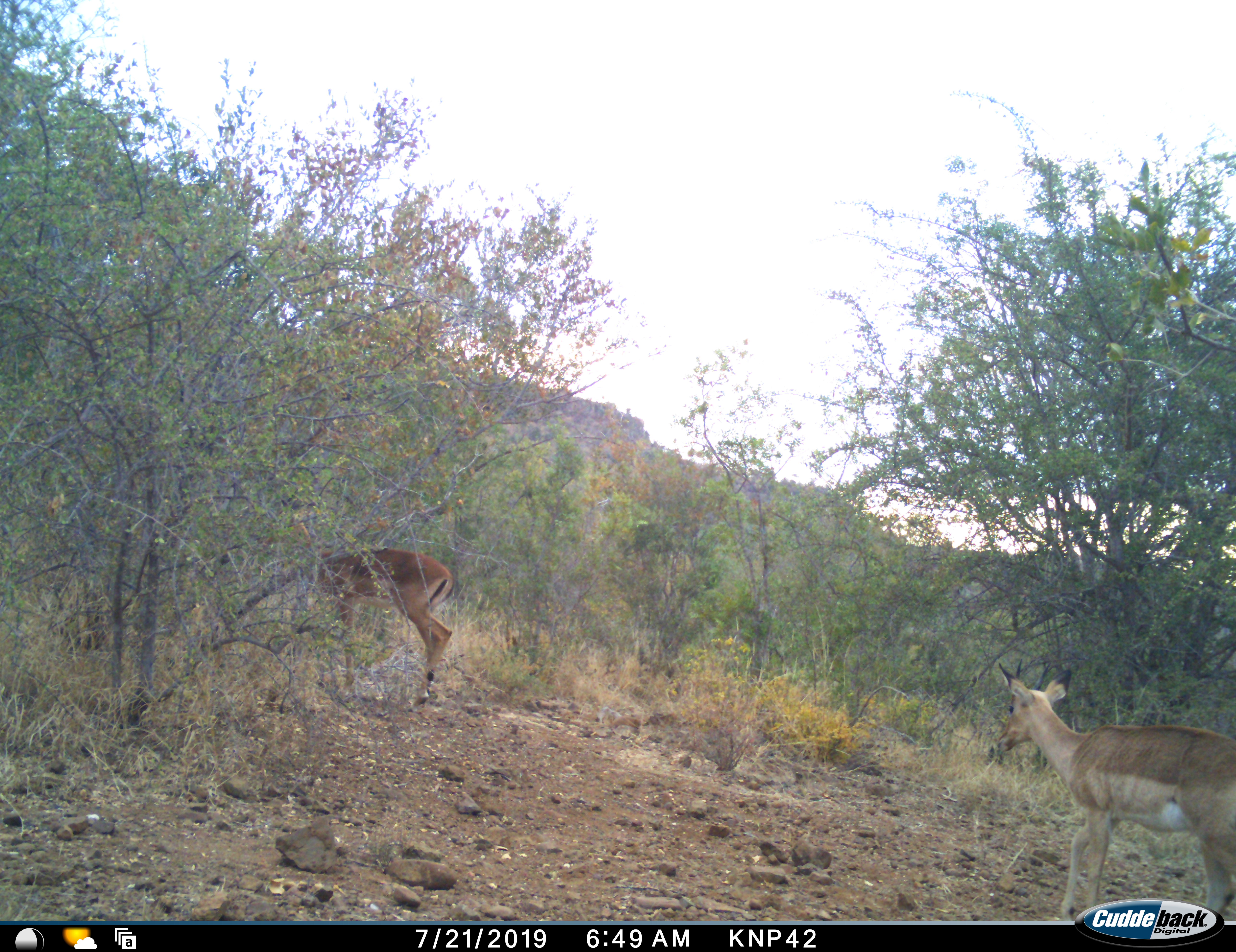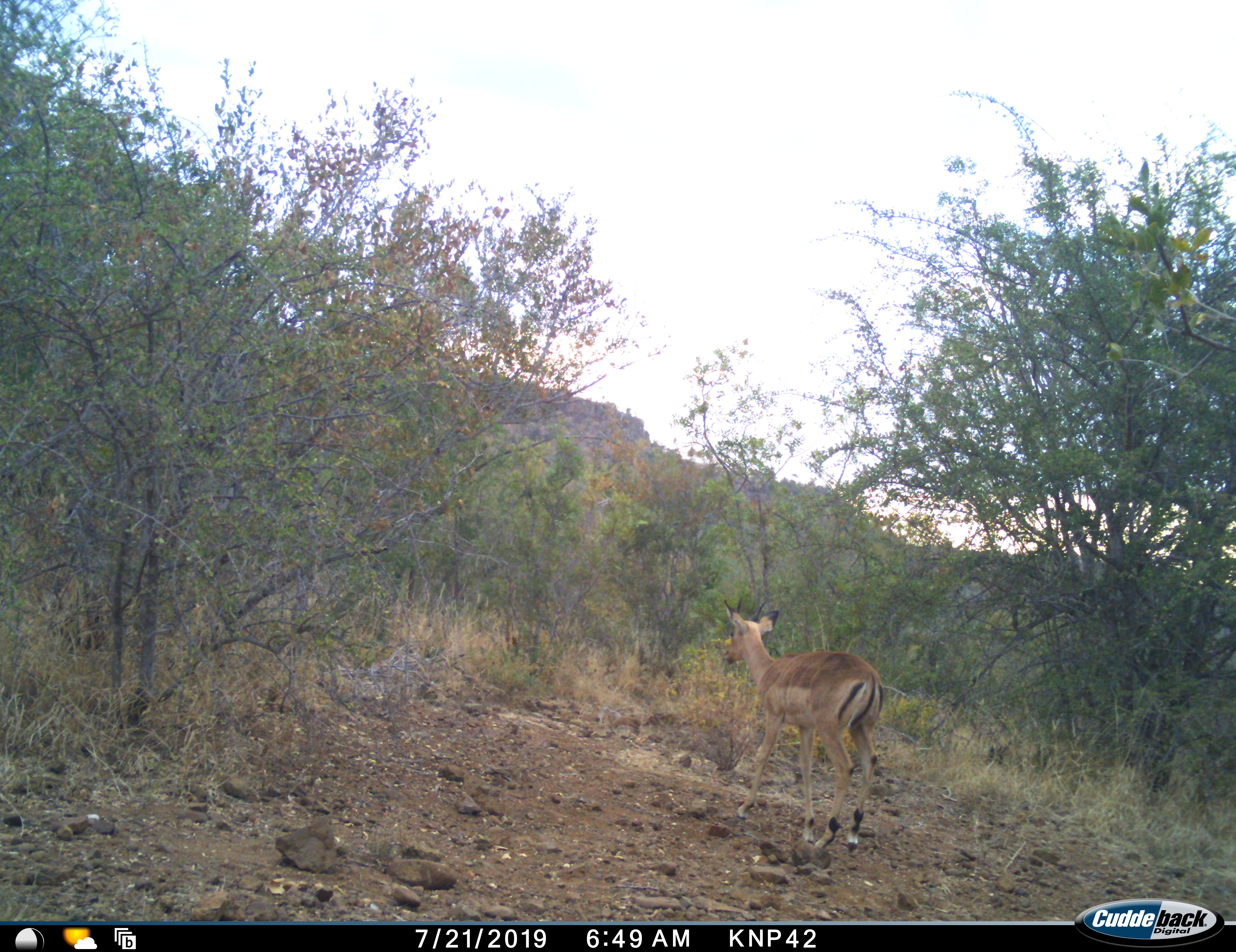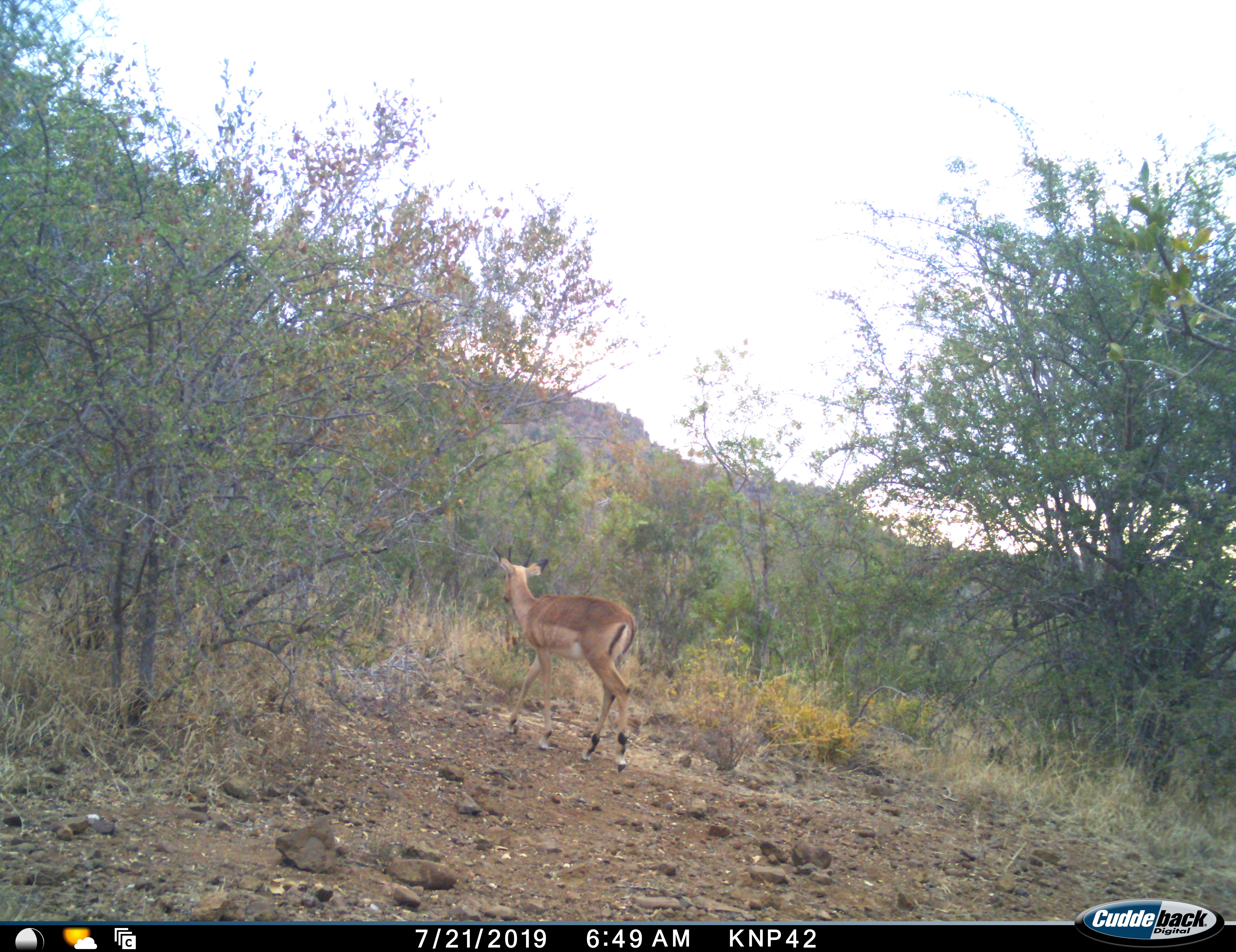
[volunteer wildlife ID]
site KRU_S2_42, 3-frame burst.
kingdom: Animalia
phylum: Chordata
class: Mammalia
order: Artiodactyla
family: Bovidae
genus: Aepyceros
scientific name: Aepyceros melampus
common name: impala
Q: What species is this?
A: Impala (Aepyceros melampus).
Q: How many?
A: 2.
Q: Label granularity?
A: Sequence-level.